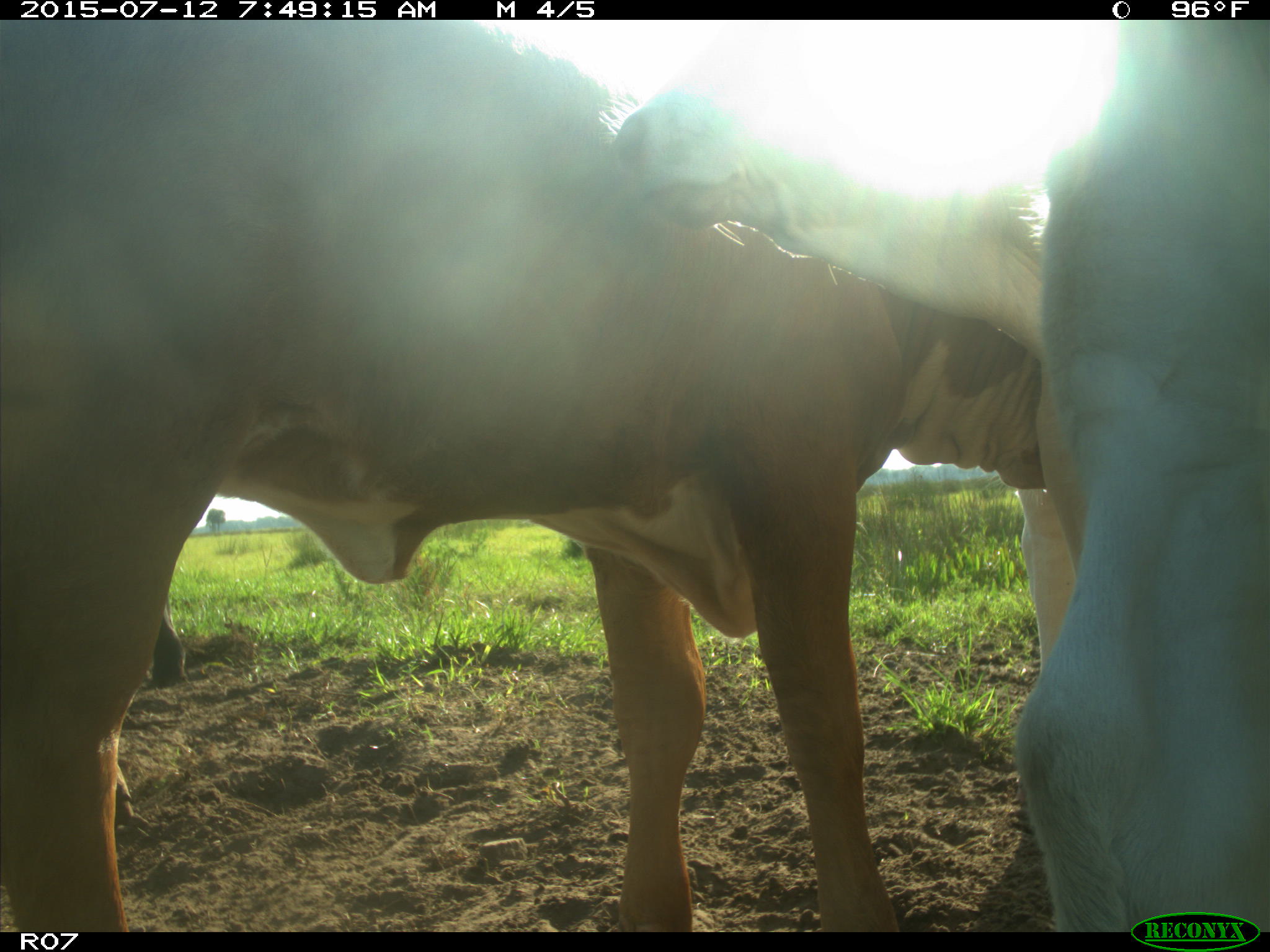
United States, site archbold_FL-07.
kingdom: Animalia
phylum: Chordata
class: Mammalia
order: Artiodactyla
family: Bovidae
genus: Bos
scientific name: Bos taurus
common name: domestic cow